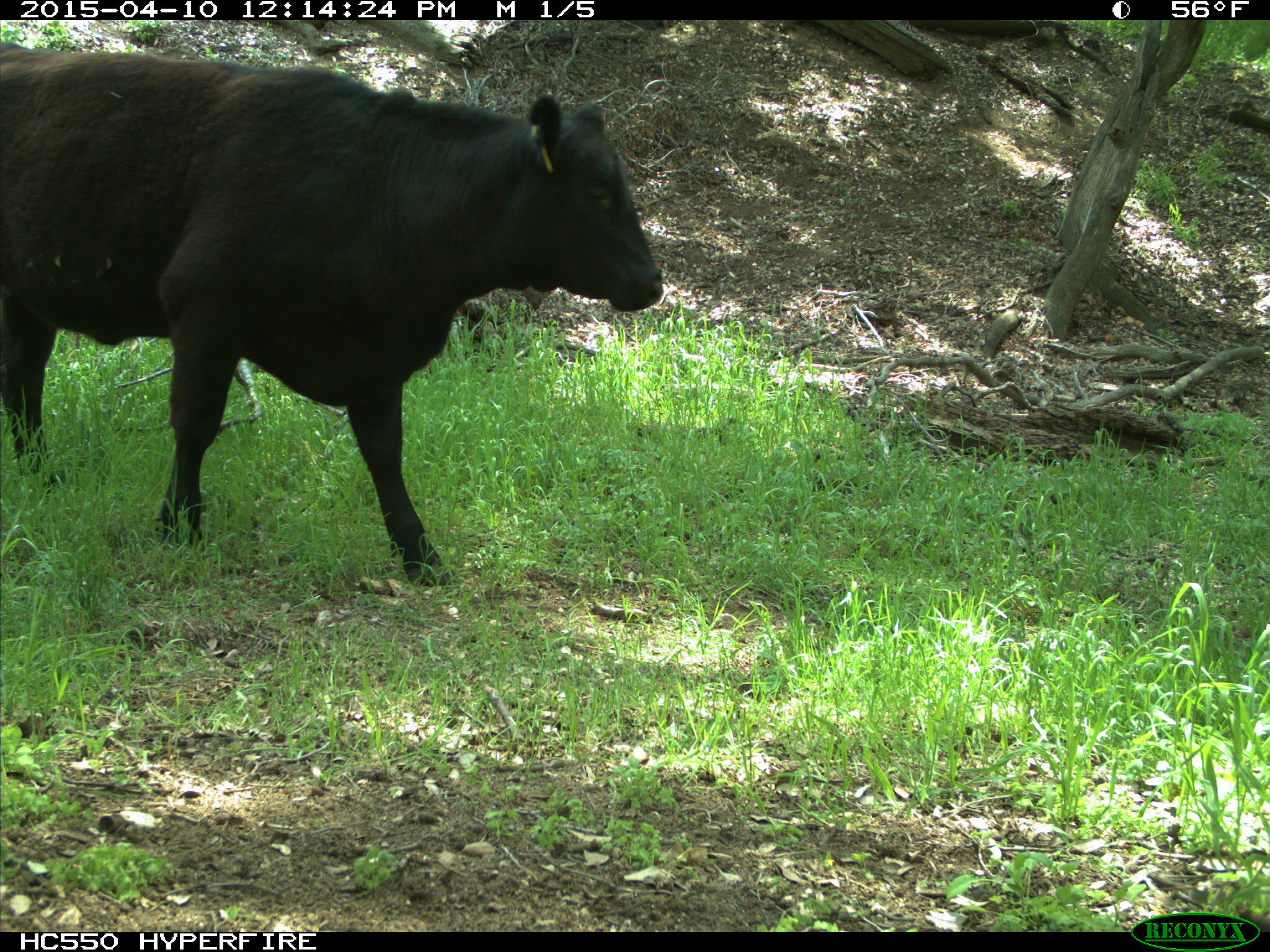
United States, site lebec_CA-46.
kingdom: Animalia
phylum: Chordata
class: Mammalia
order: Artiodactyla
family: Bovidae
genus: Bos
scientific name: Bos taurus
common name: domestic cow